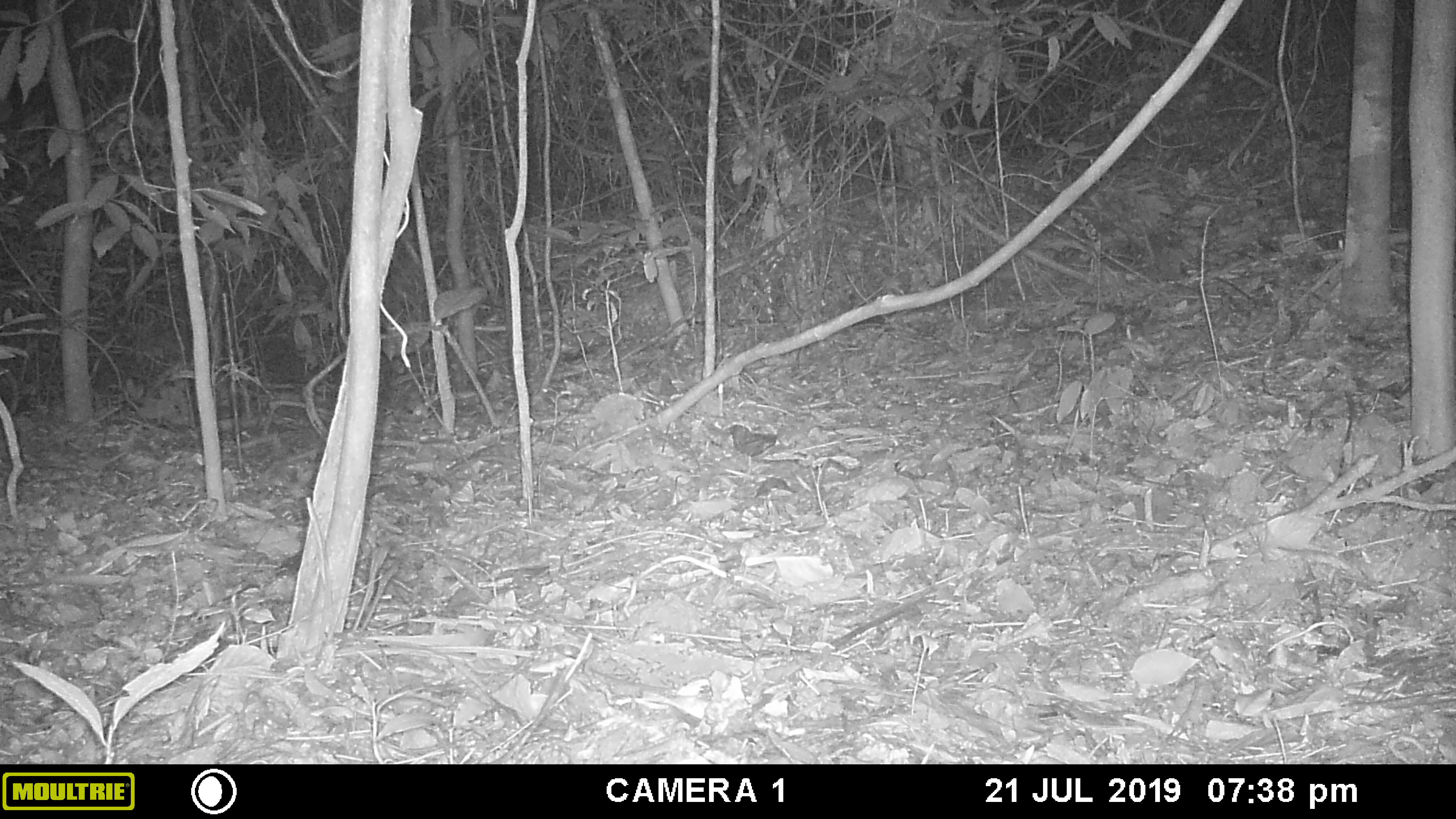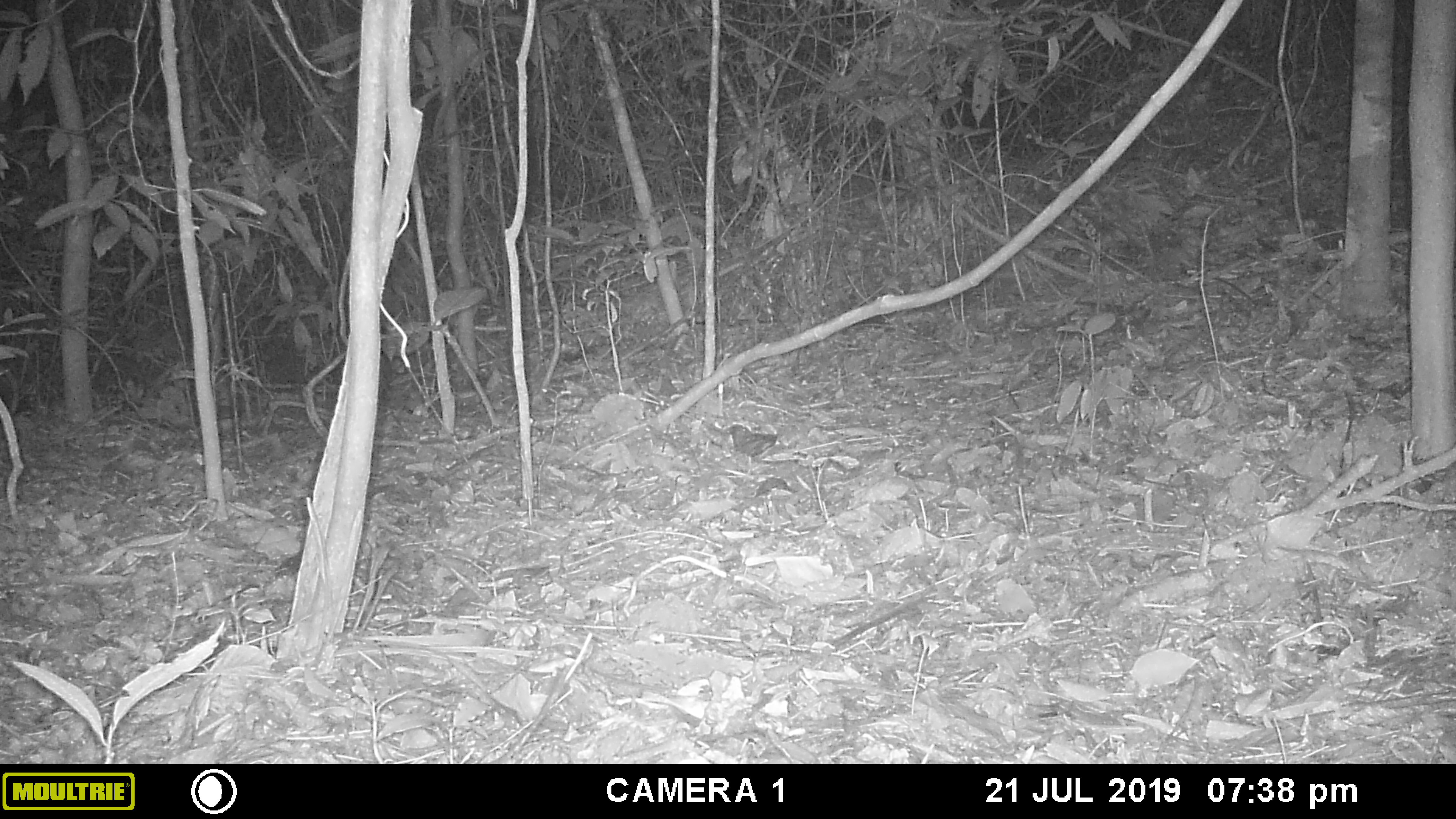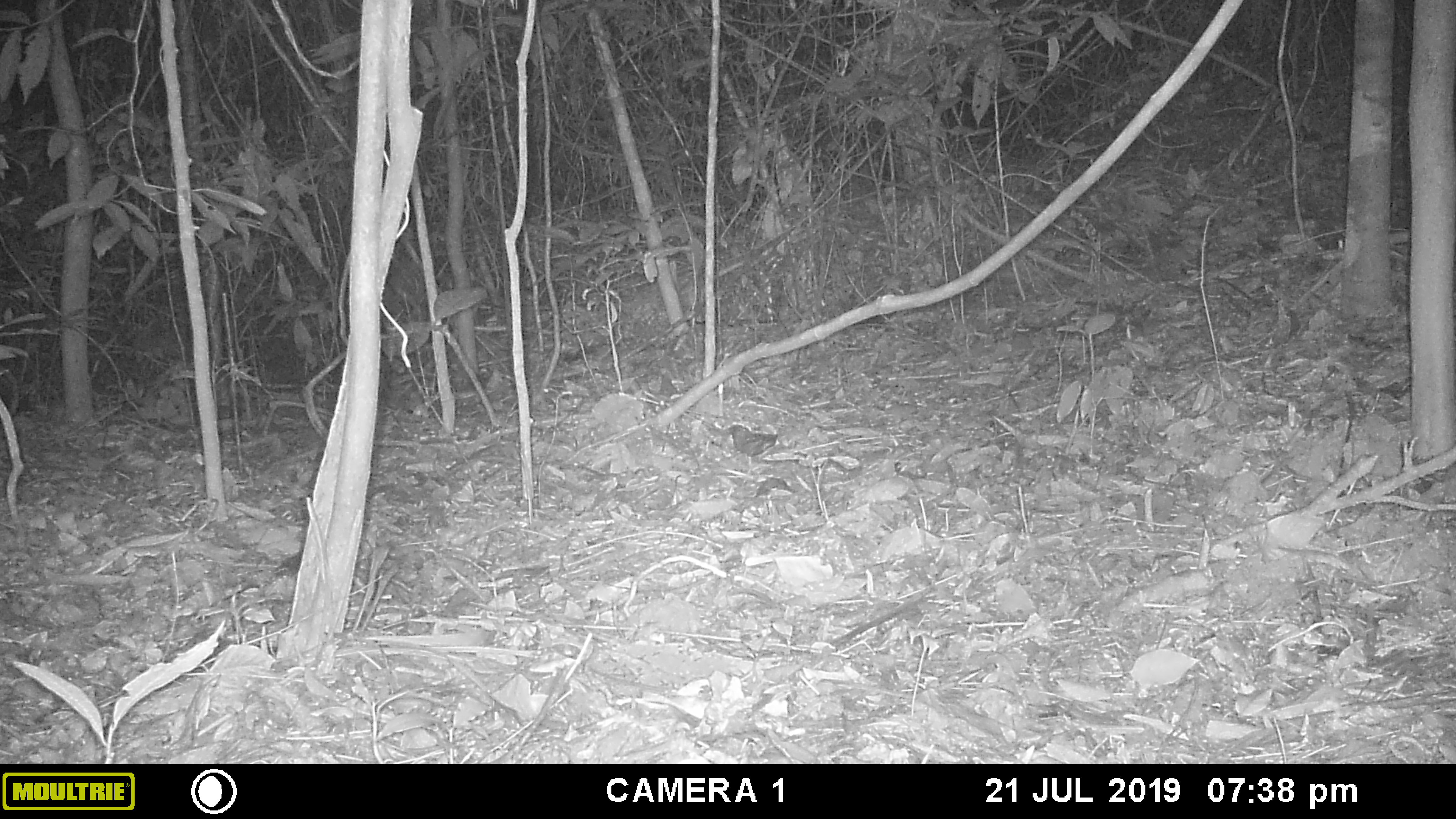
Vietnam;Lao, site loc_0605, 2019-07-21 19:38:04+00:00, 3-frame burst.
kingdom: Animalia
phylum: Chordata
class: Mammalia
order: Artiodactyla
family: Cervidae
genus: Muntiacus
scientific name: Muntiacus rooseveltorum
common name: roosevelt's muntjac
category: roosevelts muntjac group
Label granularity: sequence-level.